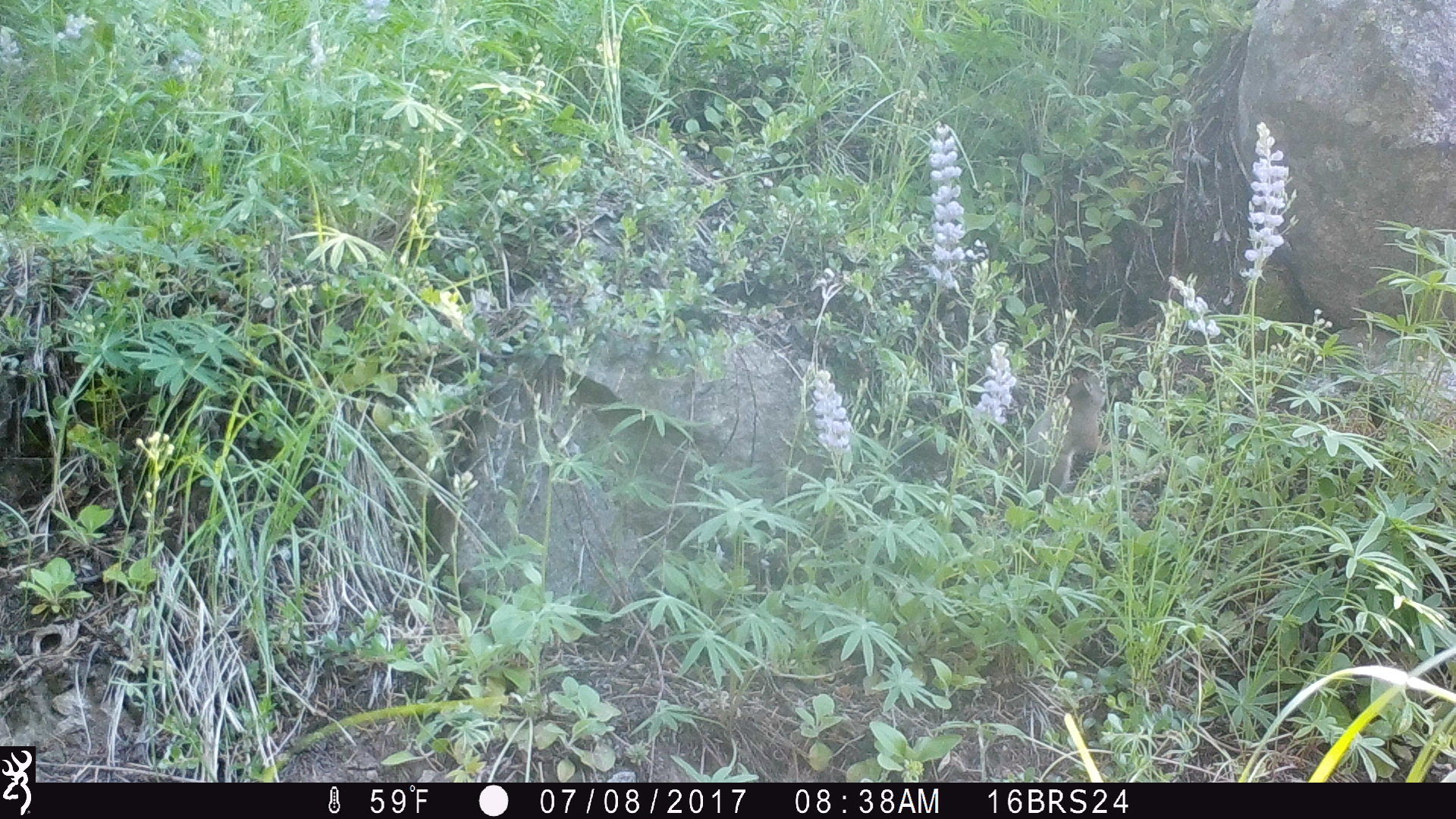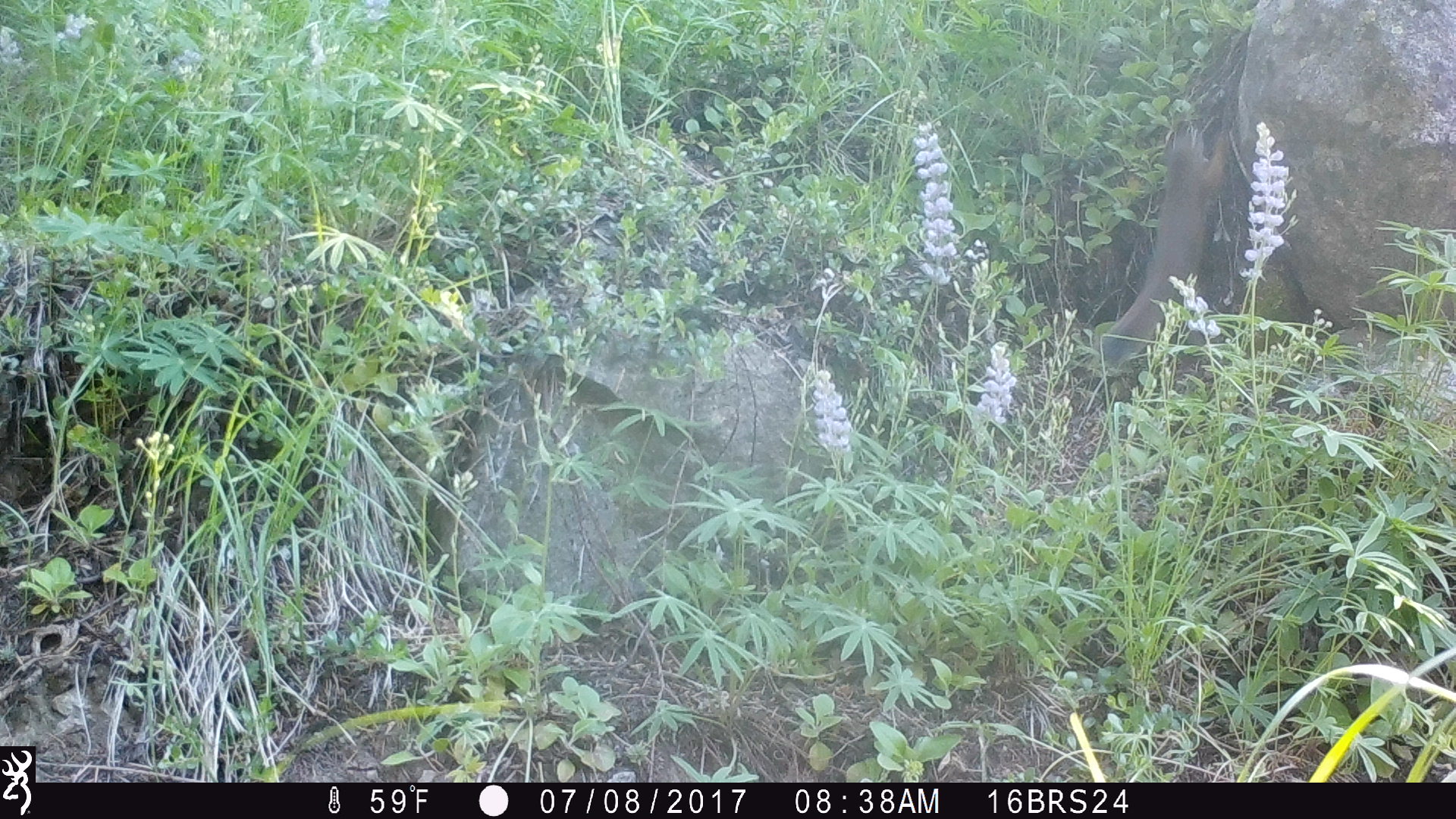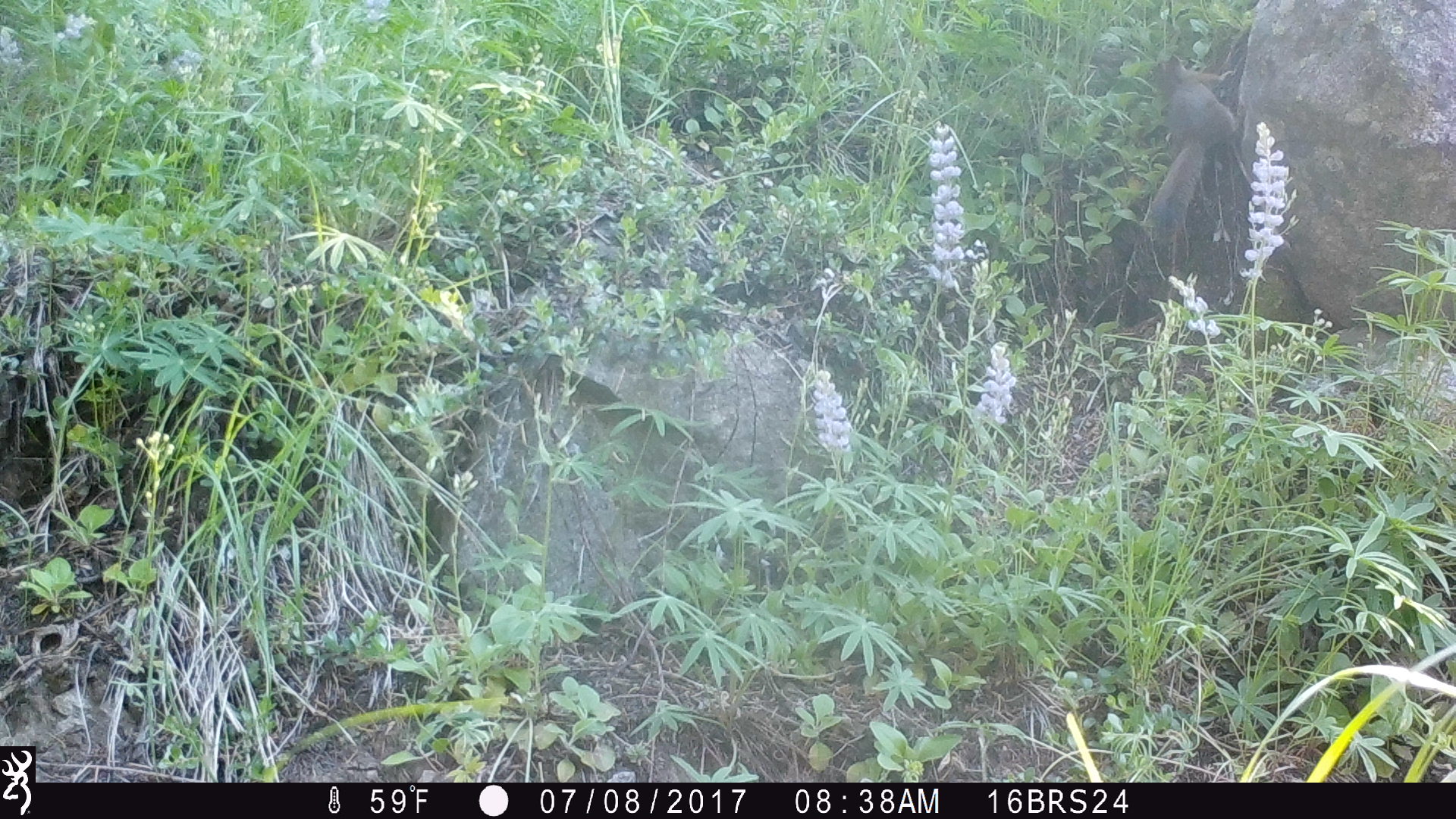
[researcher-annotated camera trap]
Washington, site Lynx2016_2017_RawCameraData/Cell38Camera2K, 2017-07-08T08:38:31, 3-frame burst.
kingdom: Animalia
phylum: Chordata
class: Mammalia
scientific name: Mammalia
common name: small mammal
Small mammal (Mammalia). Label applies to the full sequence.